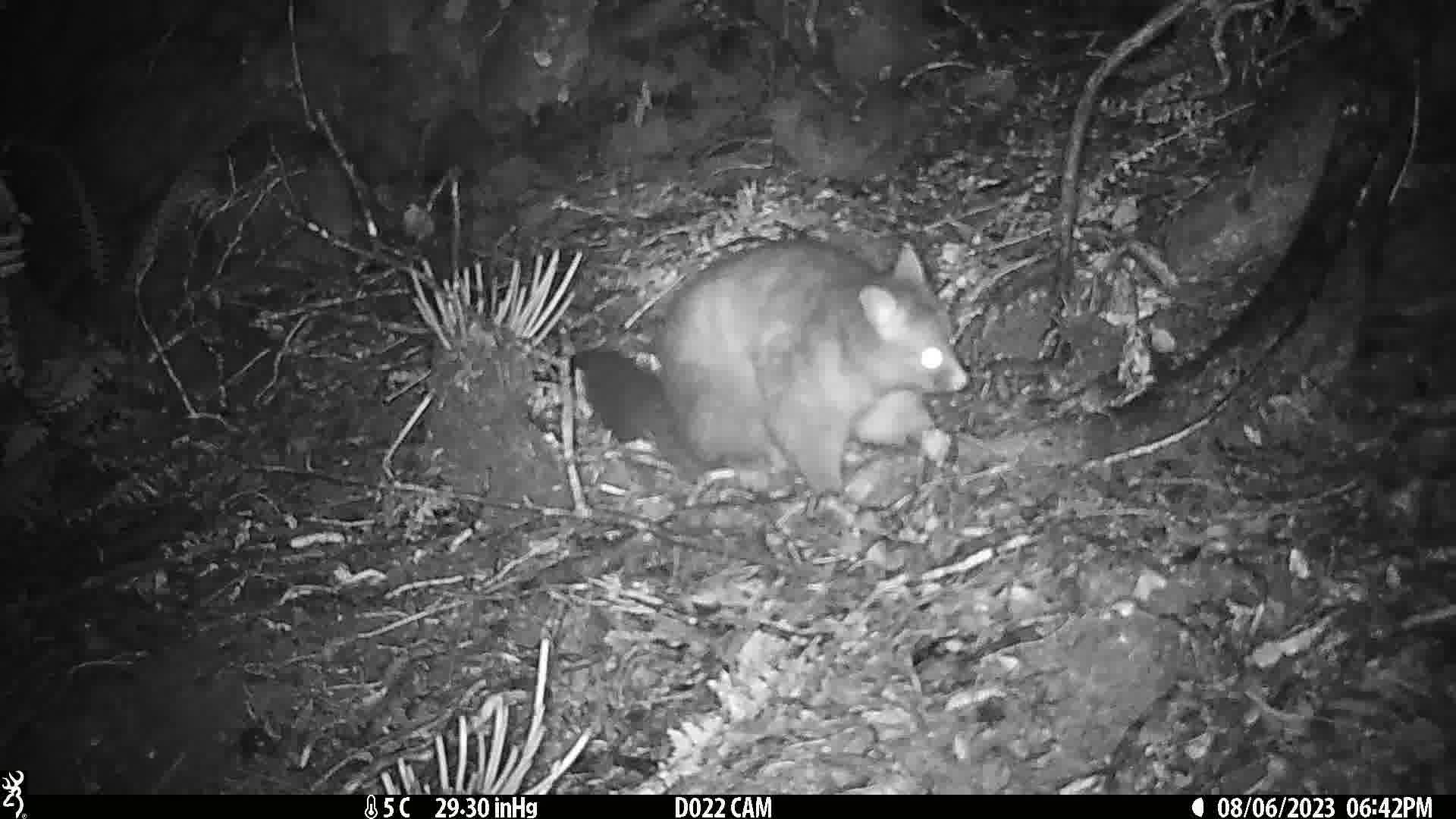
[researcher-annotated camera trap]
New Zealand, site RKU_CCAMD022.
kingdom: Animalia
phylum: Chordata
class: Mammalia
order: Diprotodontia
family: Phalangeridae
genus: Trichosurus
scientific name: Trichosurus vulpecula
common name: common brushtail possum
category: possum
Possum (common brushtail possum) (Trichosurus vulpecula).